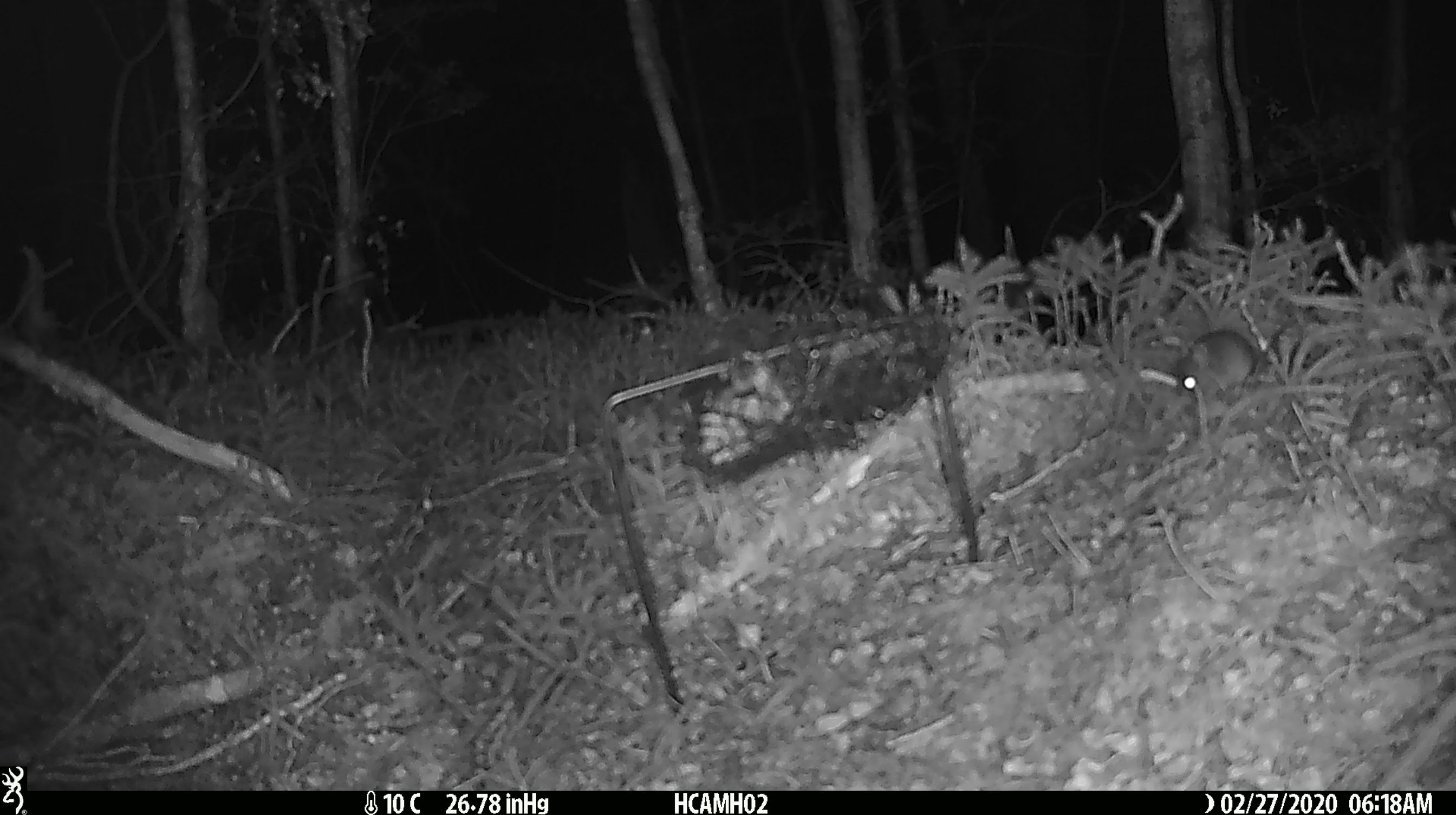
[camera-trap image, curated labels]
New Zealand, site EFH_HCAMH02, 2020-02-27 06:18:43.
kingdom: Animalia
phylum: Chordata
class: Mammalia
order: Rodentia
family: Muridae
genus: Mus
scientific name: Mus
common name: mouse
Mouse (Mus).